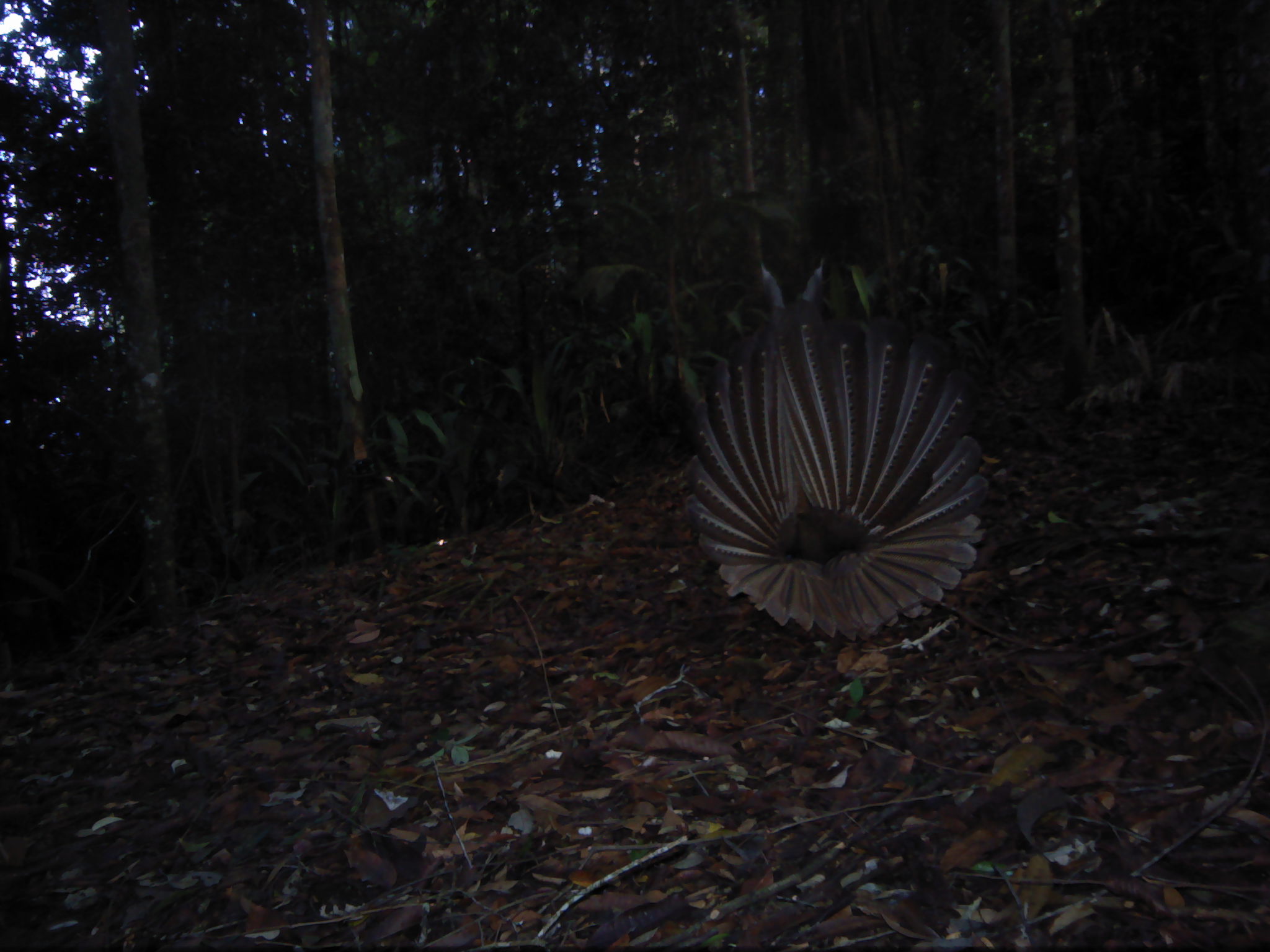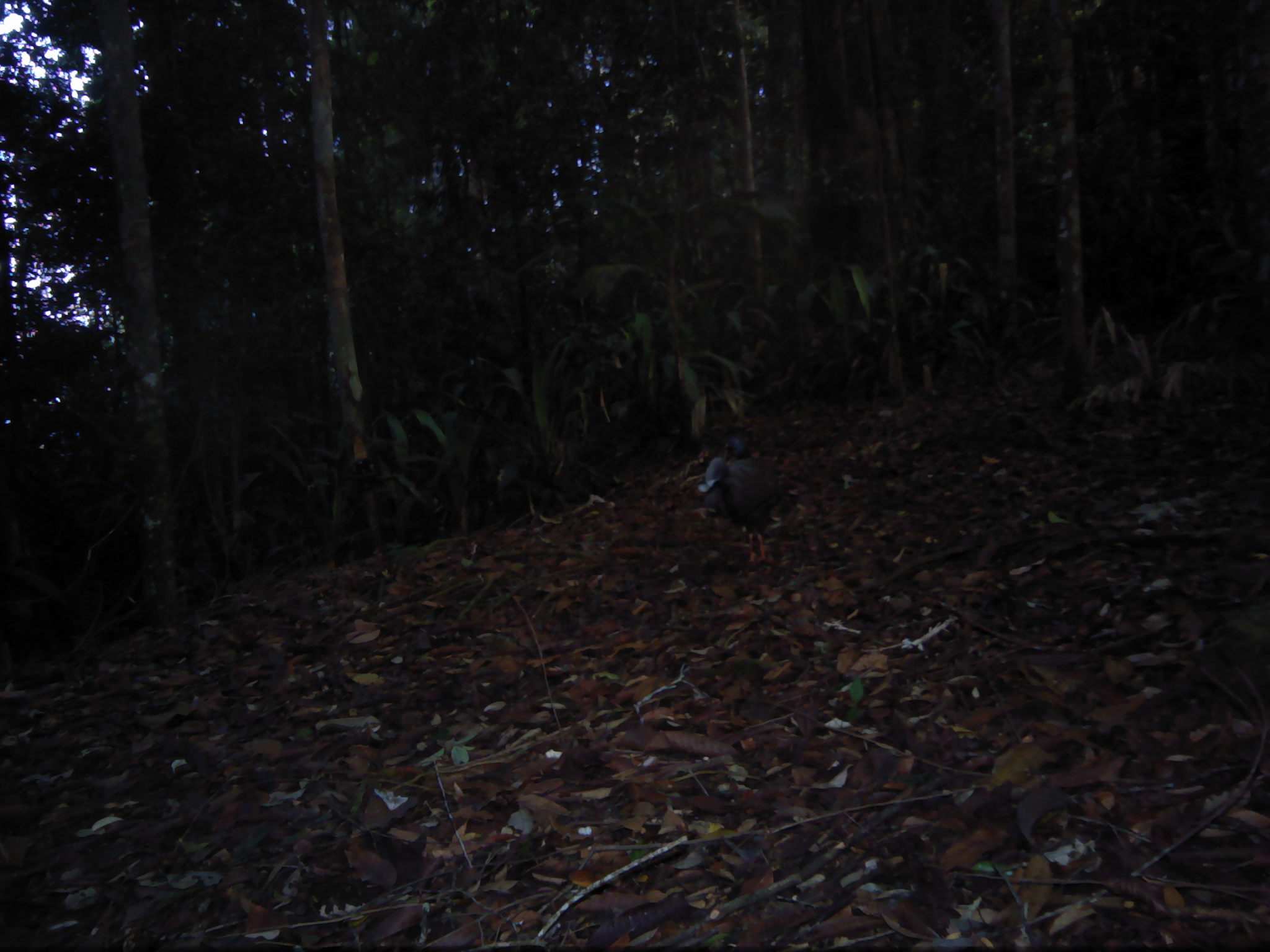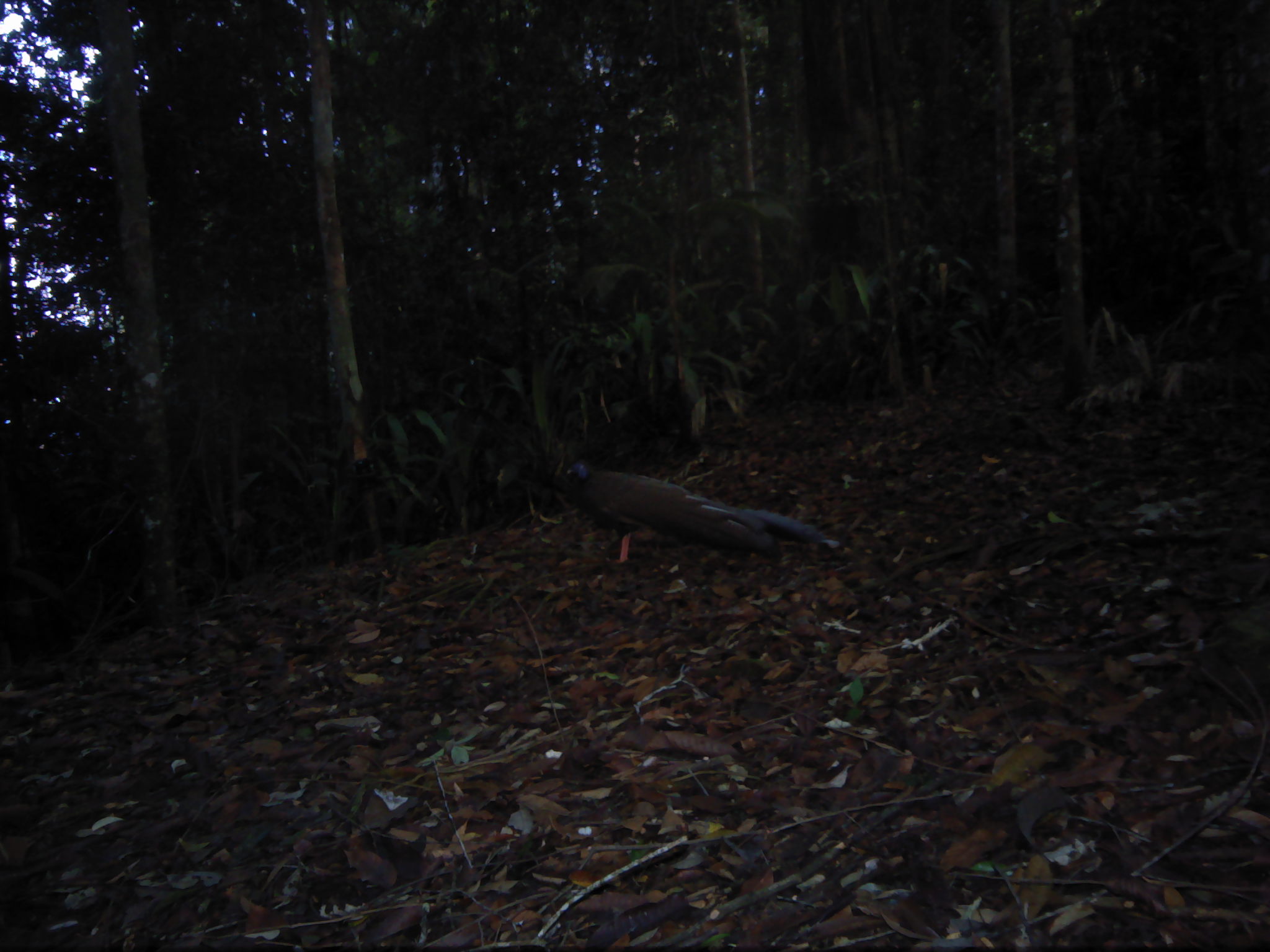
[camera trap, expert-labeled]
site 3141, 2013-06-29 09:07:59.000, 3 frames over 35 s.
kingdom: Animalia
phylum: Chordata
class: Aves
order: Galliformes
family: Phasianidae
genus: Argusianus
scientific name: Argusianus argus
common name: great argus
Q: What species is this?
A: Argusianus argus (great argus).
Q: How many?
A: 1.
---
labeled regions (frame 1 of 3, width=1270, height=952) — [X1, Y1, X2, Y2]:
argusianus argus: [681, 254, 987, 643]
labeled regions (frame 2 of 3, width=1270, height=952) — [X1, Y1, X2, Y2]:
argusianus argus: [695, 435, 783, 568]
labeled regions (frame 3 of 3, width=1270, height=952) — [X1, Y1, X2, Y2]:
argusianus argus: [564, 457, 851, 563]